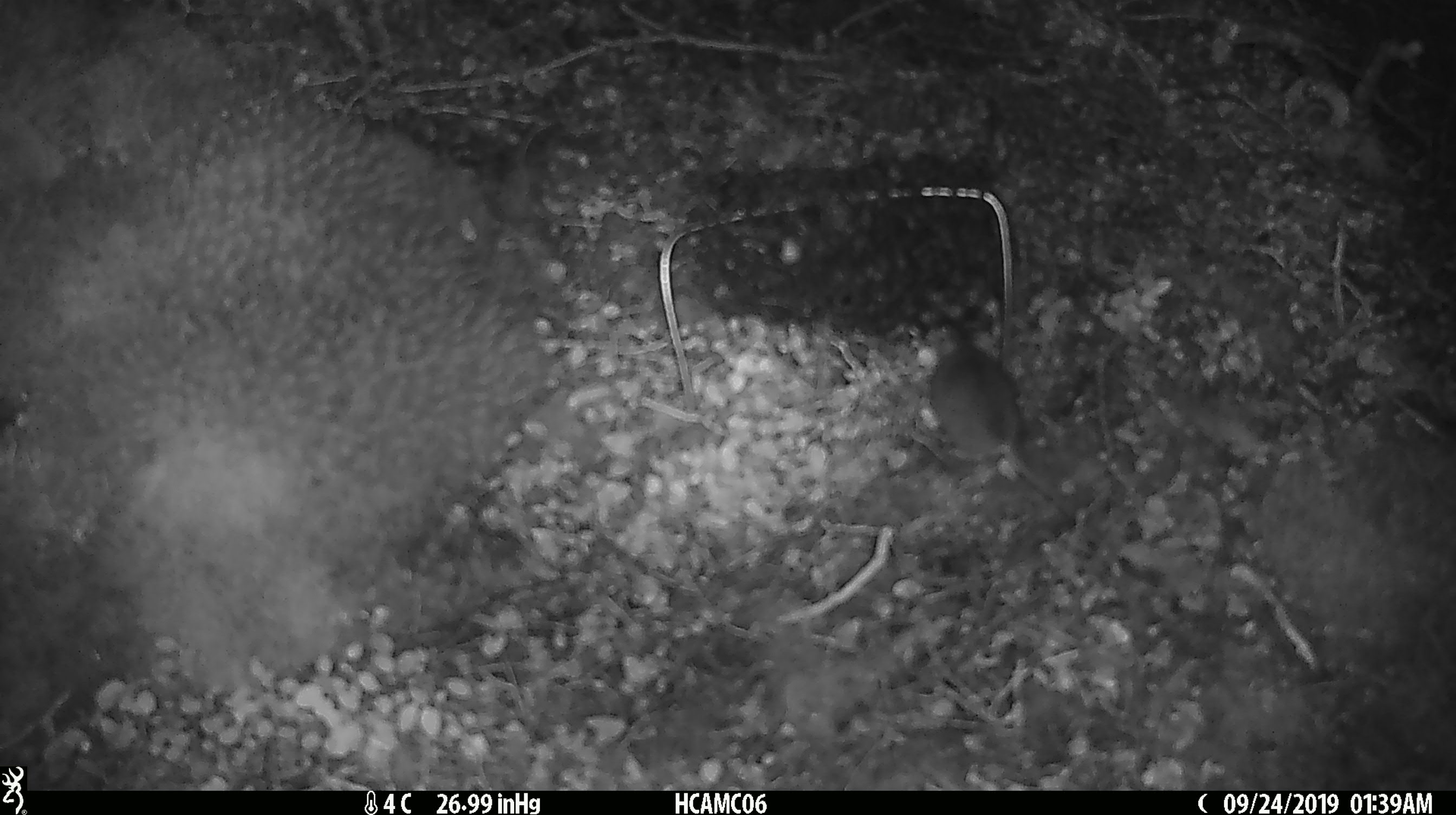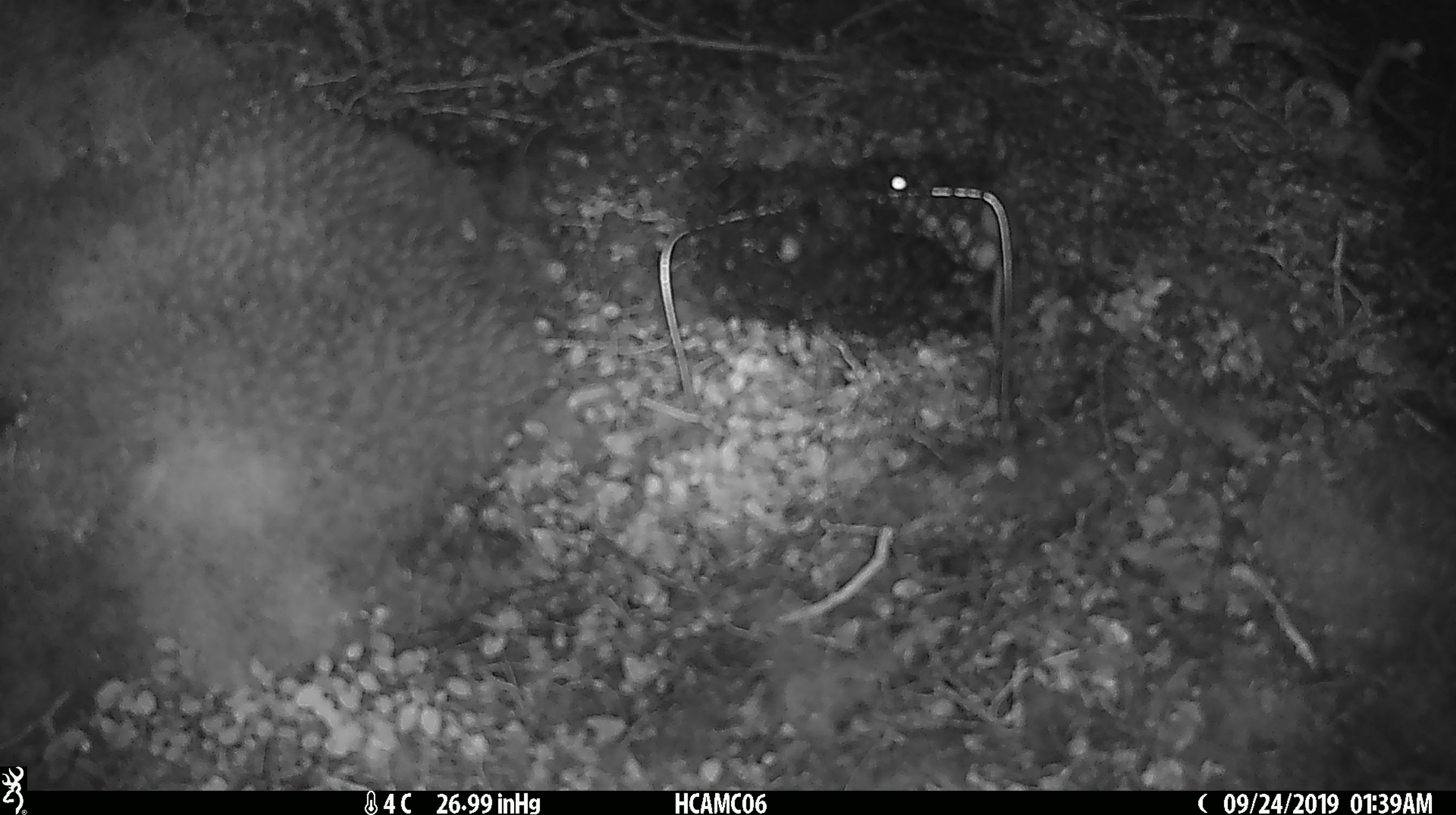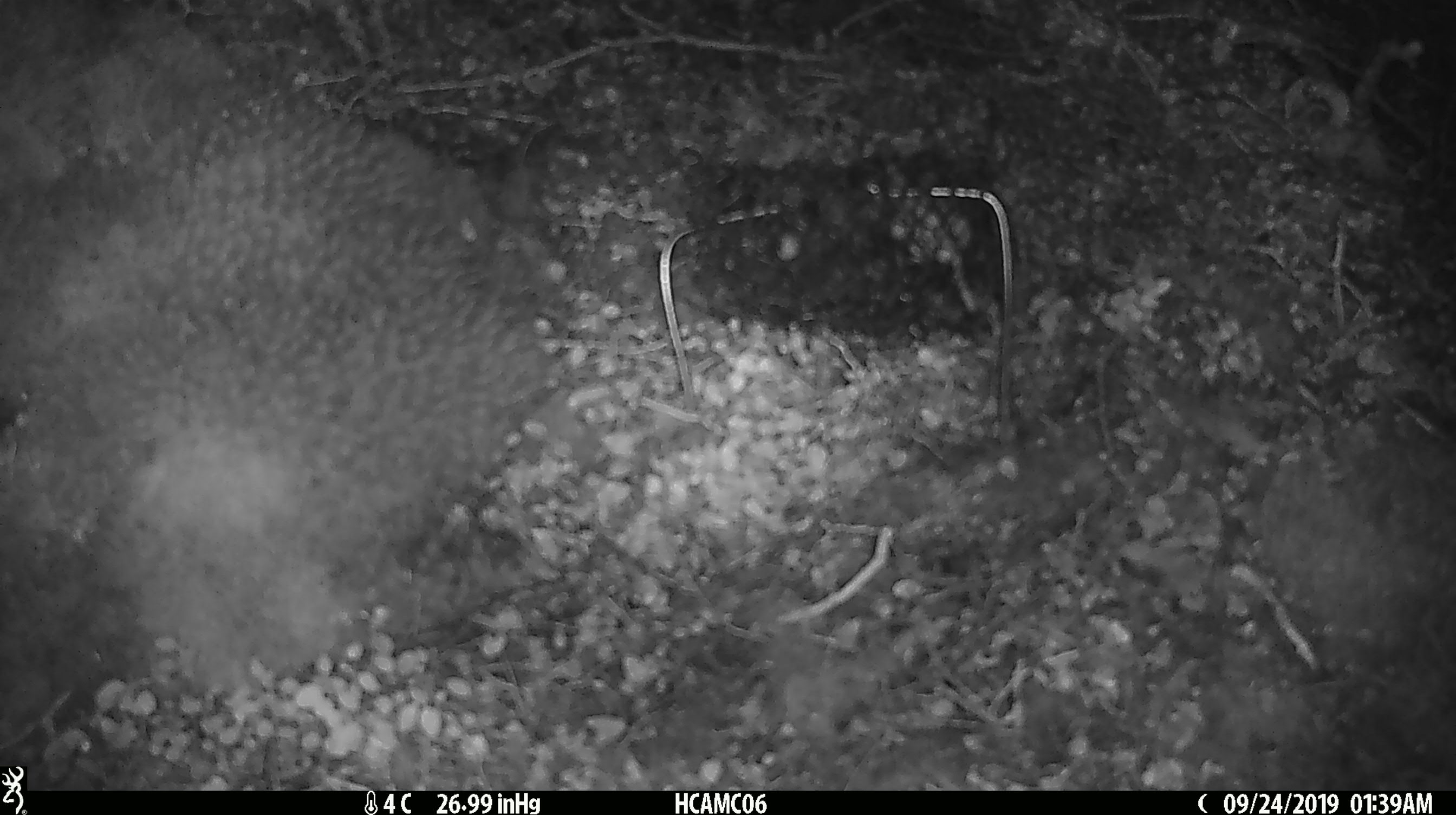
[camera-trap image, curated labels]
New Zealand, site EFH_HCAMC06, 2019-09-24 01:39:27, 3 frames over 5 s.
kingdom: Animalia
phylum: Chordata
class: Mammalia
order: Rodentia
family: Muridae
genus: Mus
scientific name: Mus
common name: mouse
Mouse (Mus).